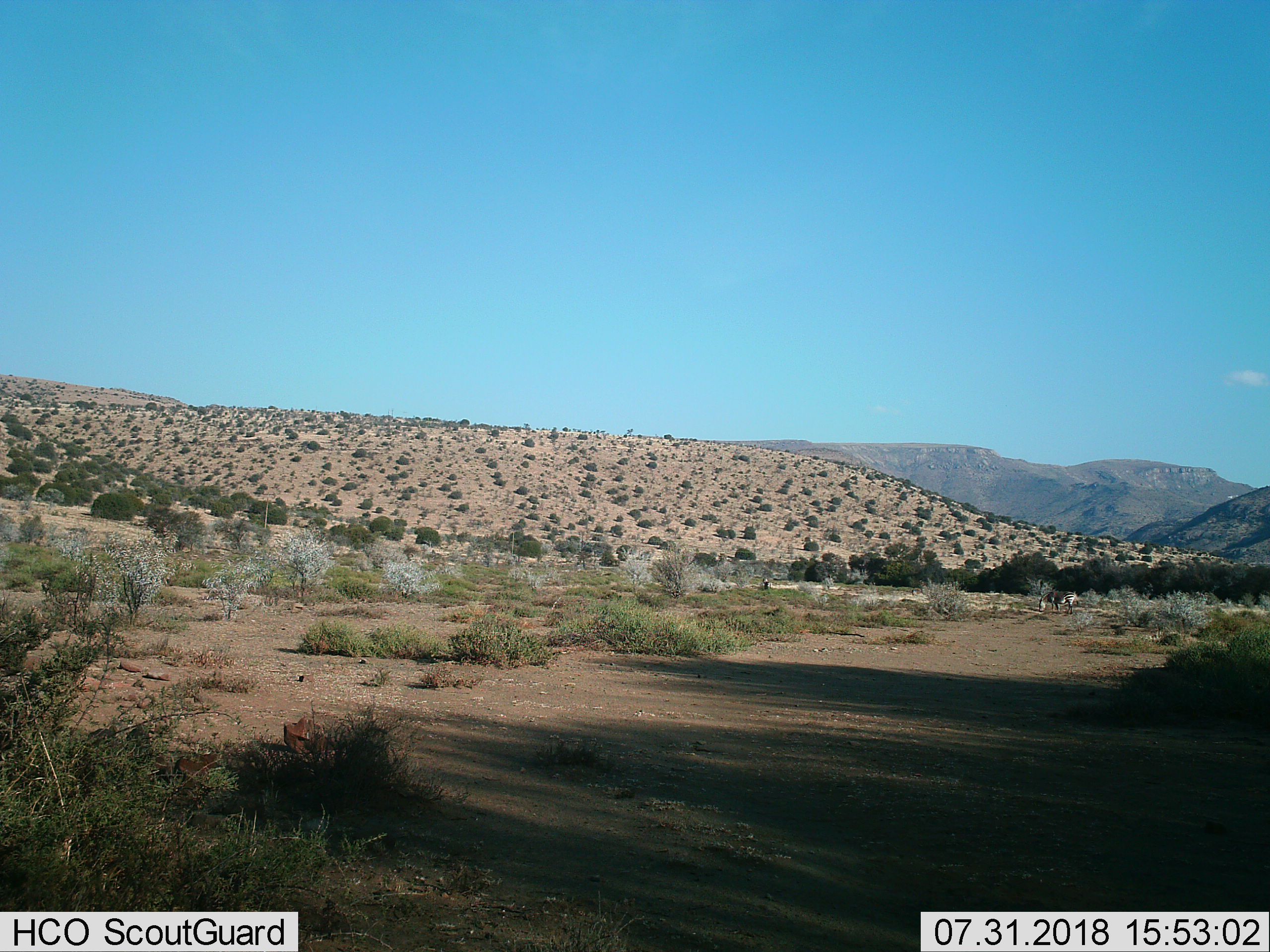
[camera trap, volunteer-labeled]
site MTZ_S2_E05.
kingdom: Animalia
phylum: Chordata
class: Mammalia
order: Perissodactyla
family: Equidae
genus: Equus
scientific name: Equus zebra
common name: mountain zebra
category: zebramountain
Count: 1.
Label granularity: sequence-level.